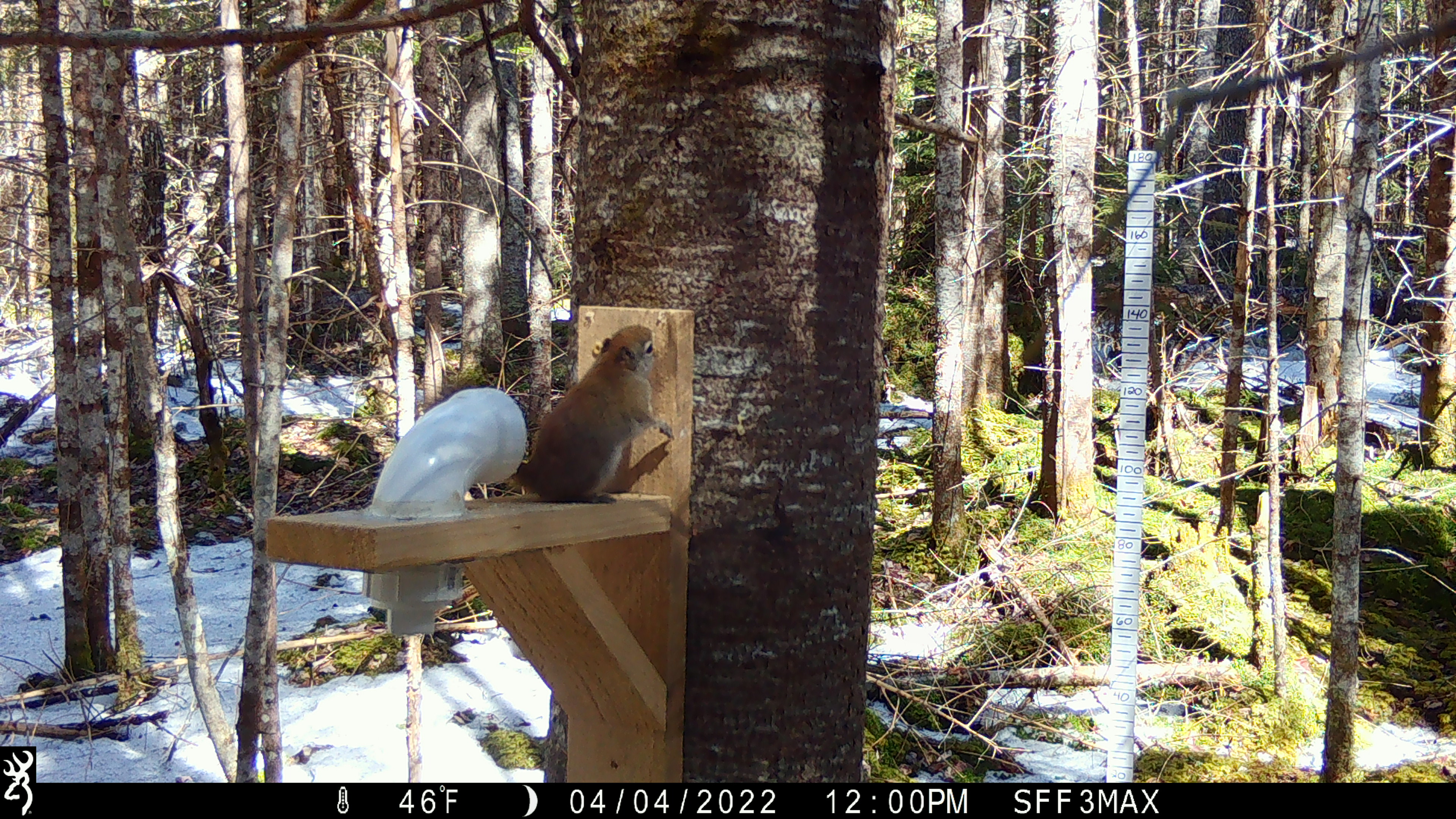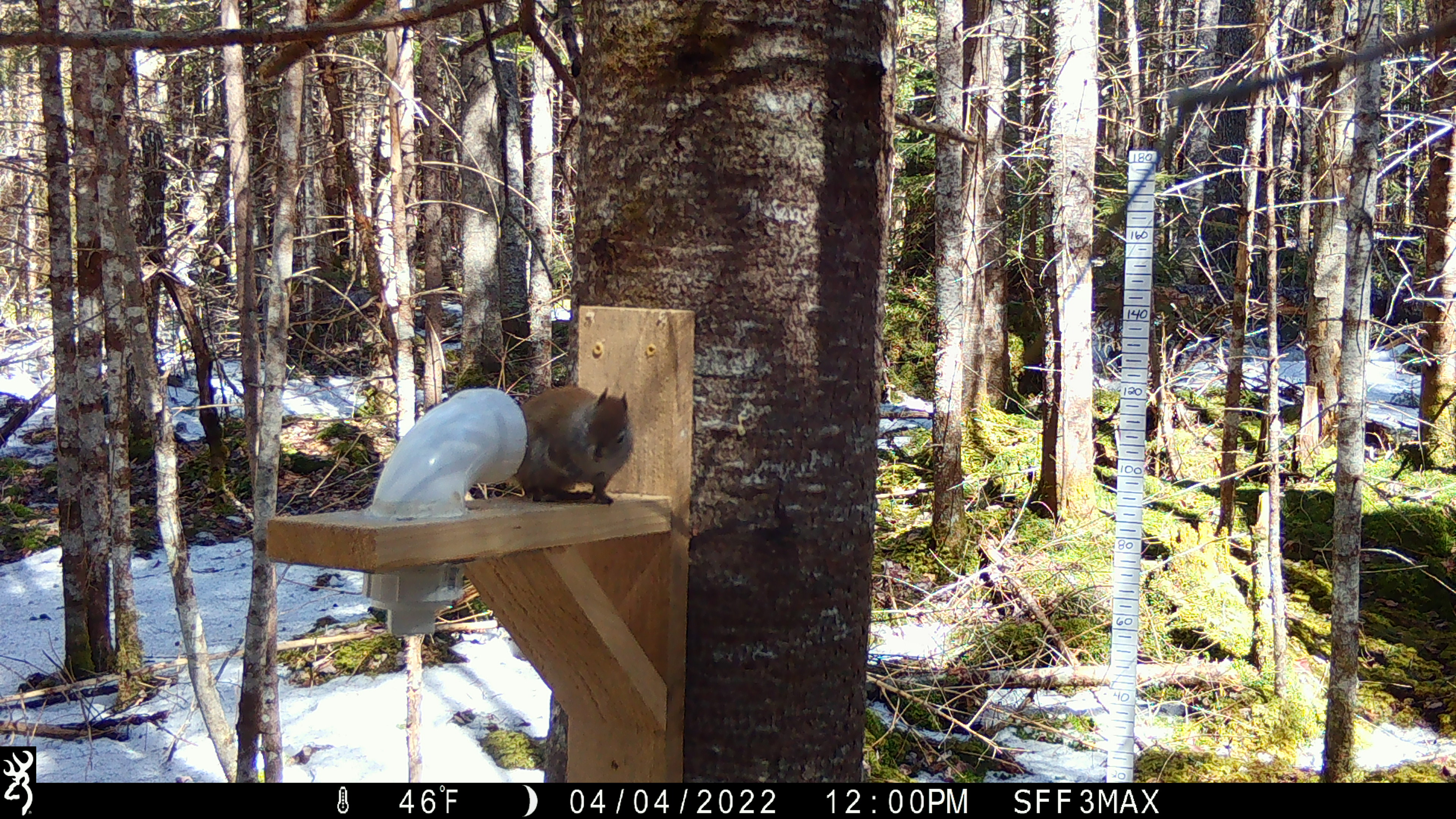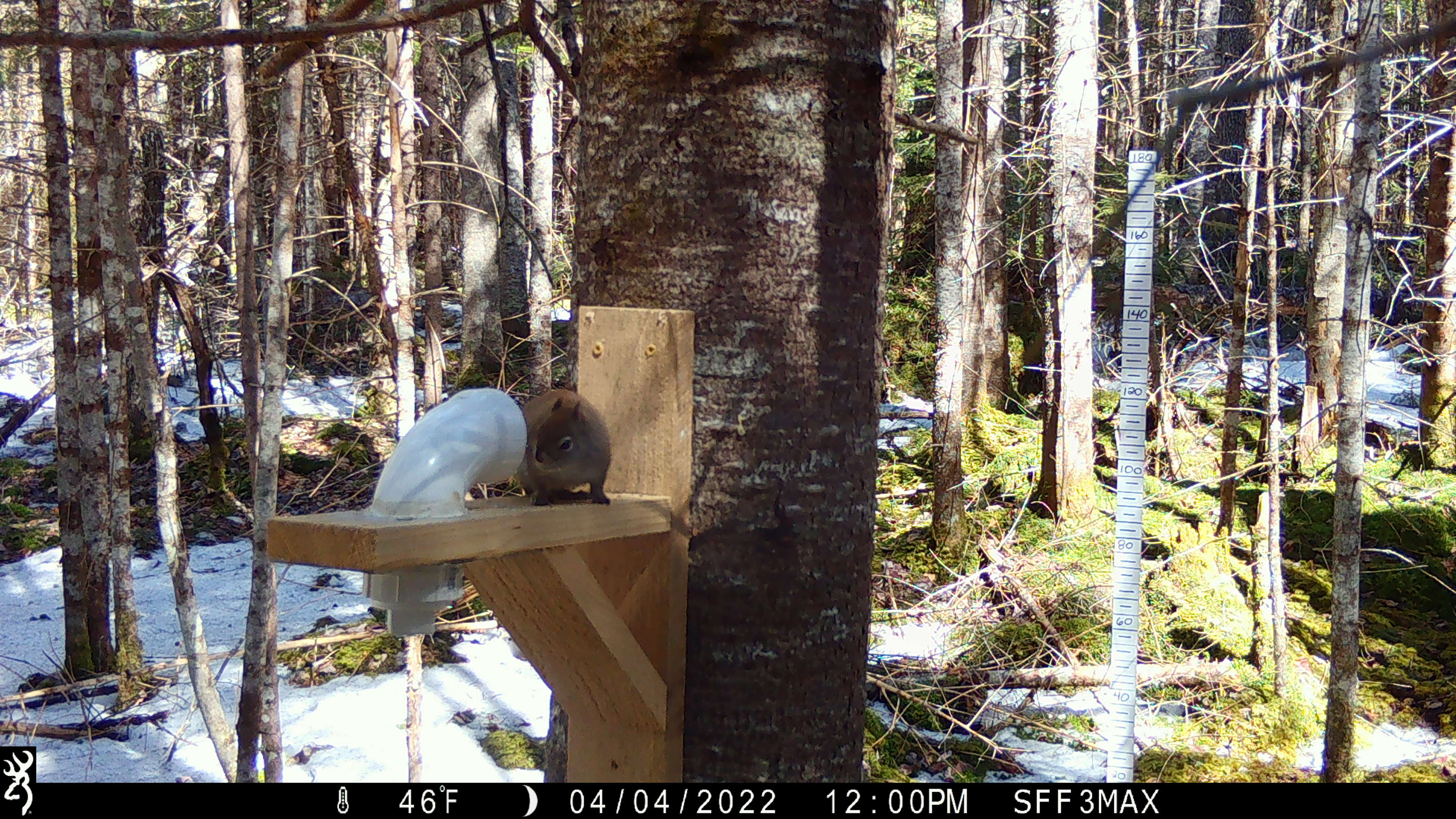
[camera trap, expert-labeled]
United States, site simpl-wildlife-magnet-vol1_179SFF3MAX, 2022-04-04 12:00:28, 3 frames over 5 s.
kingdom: Animalia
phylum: Chordata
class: Mammalia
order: Rodentia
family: Sciuridae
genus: Tamiasciurus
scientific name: Tamiasciurus hudsonicus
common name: red squirrel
Red squirrel (Tamiasciurus hudsonicus).